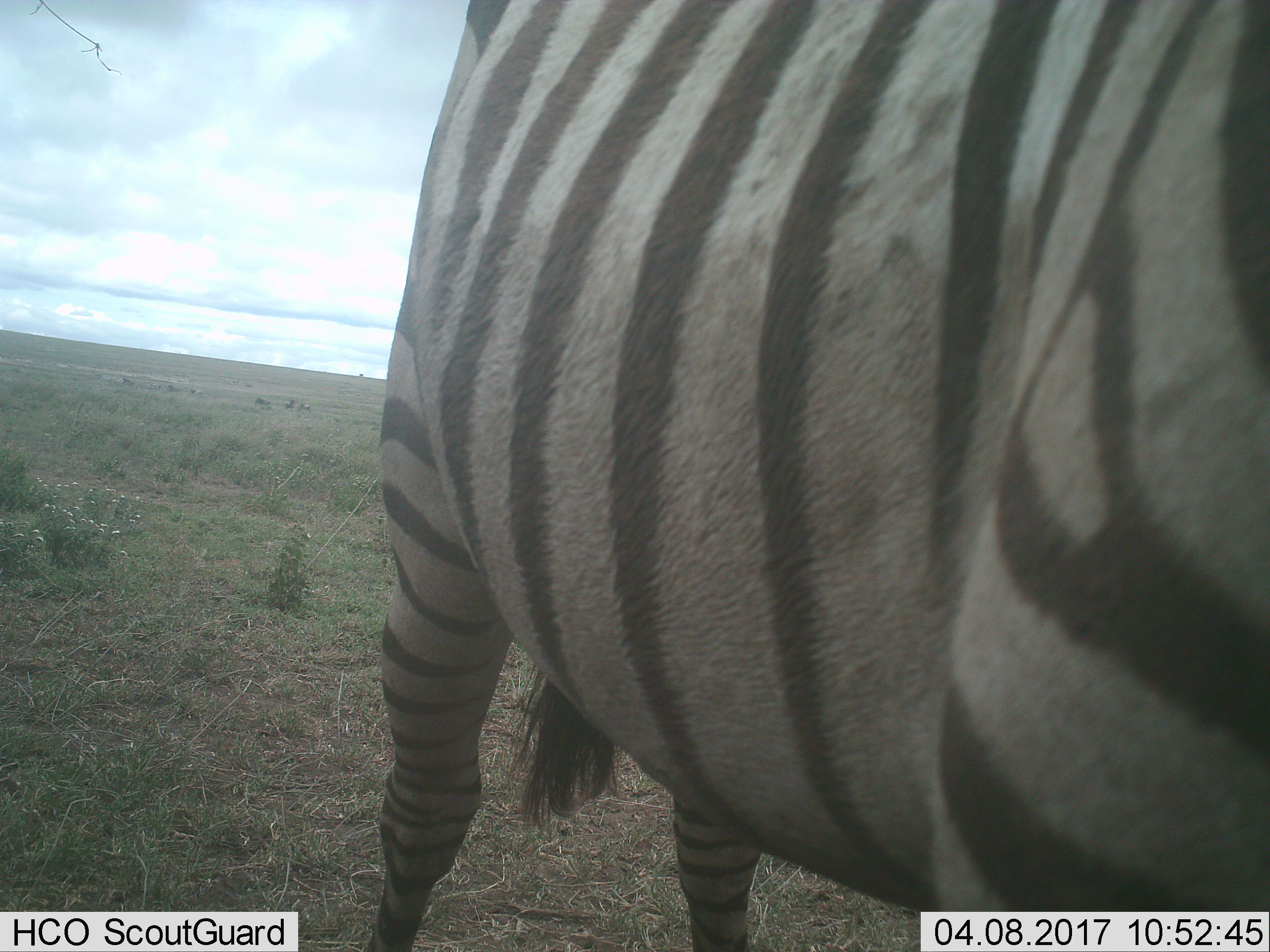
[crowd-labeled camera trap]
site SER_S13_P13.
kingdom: Animalia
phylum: Chordata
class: Mammalia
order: Perissodactyla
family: Equidae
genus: Equus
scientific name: Equus quagga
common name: plains zebra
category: zebraplains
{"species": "zebraplains (plains zebra) (Equus quagga)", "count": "1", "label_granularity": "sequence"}